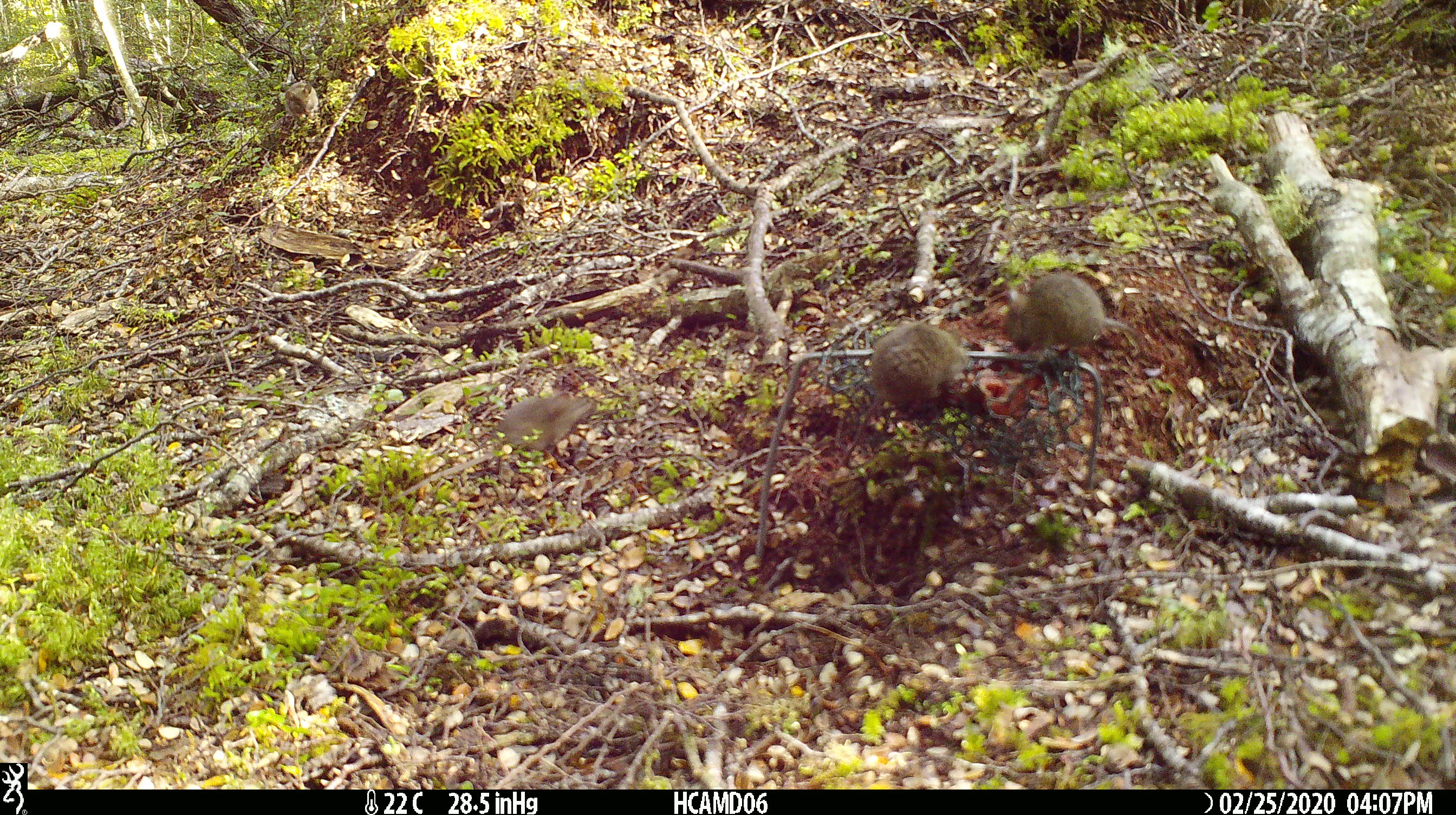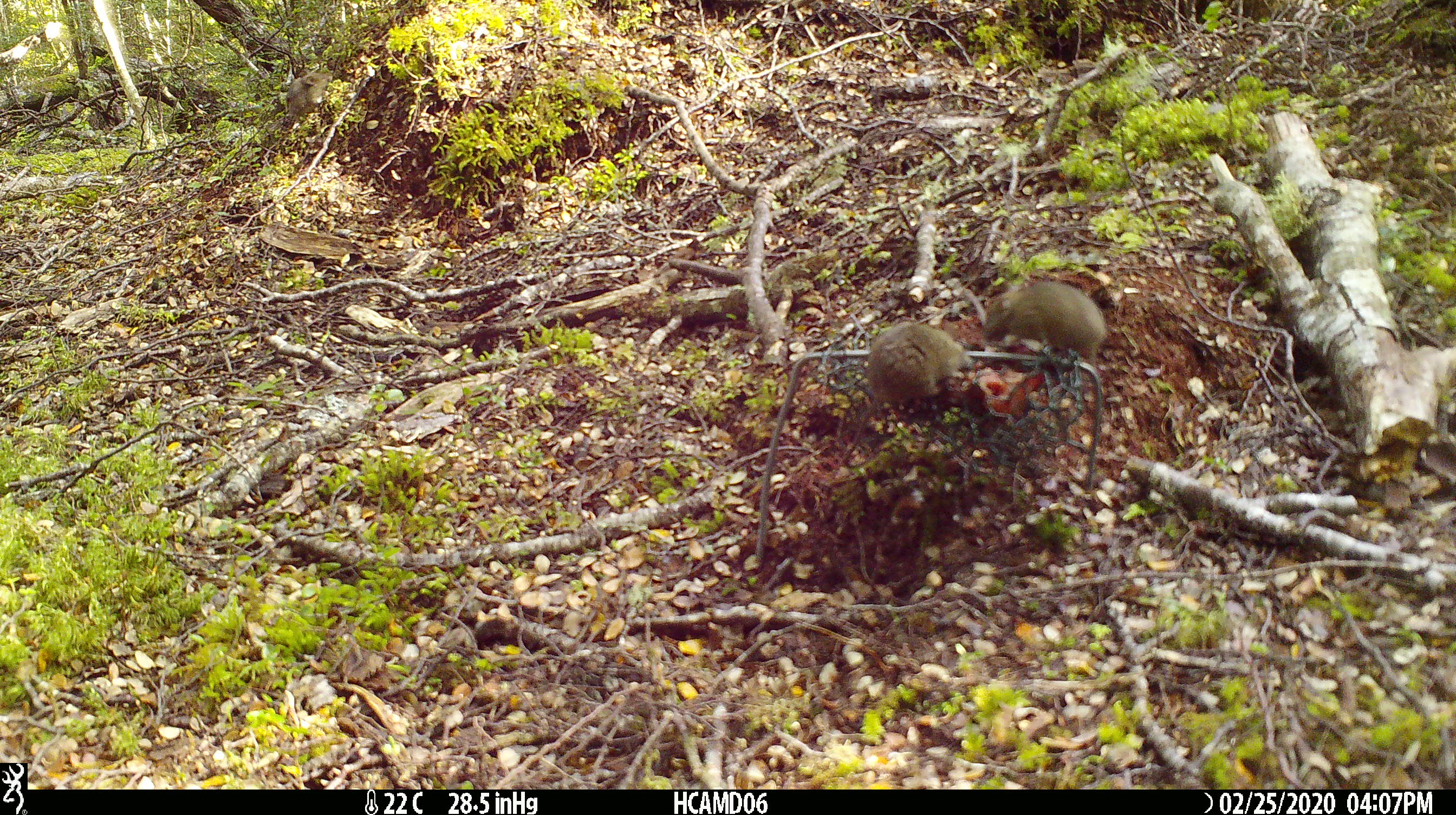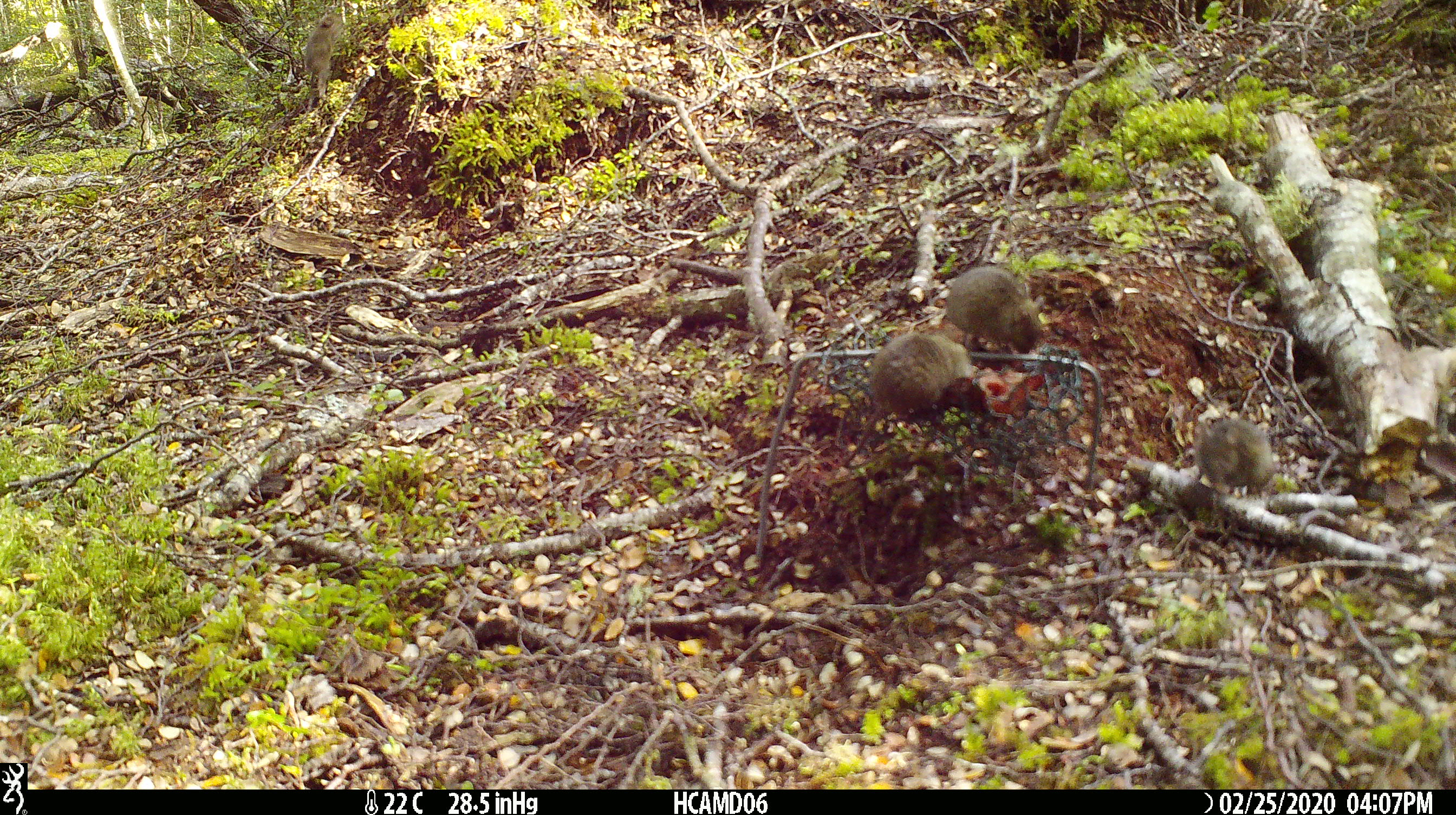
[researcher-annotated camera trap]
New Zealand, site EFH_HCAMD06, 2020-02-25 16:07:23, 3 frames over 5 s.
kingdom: Animalia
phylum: Chordata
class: Mammalia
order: Rodentia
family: Muridae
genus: Mus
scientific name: Mus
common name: mouse